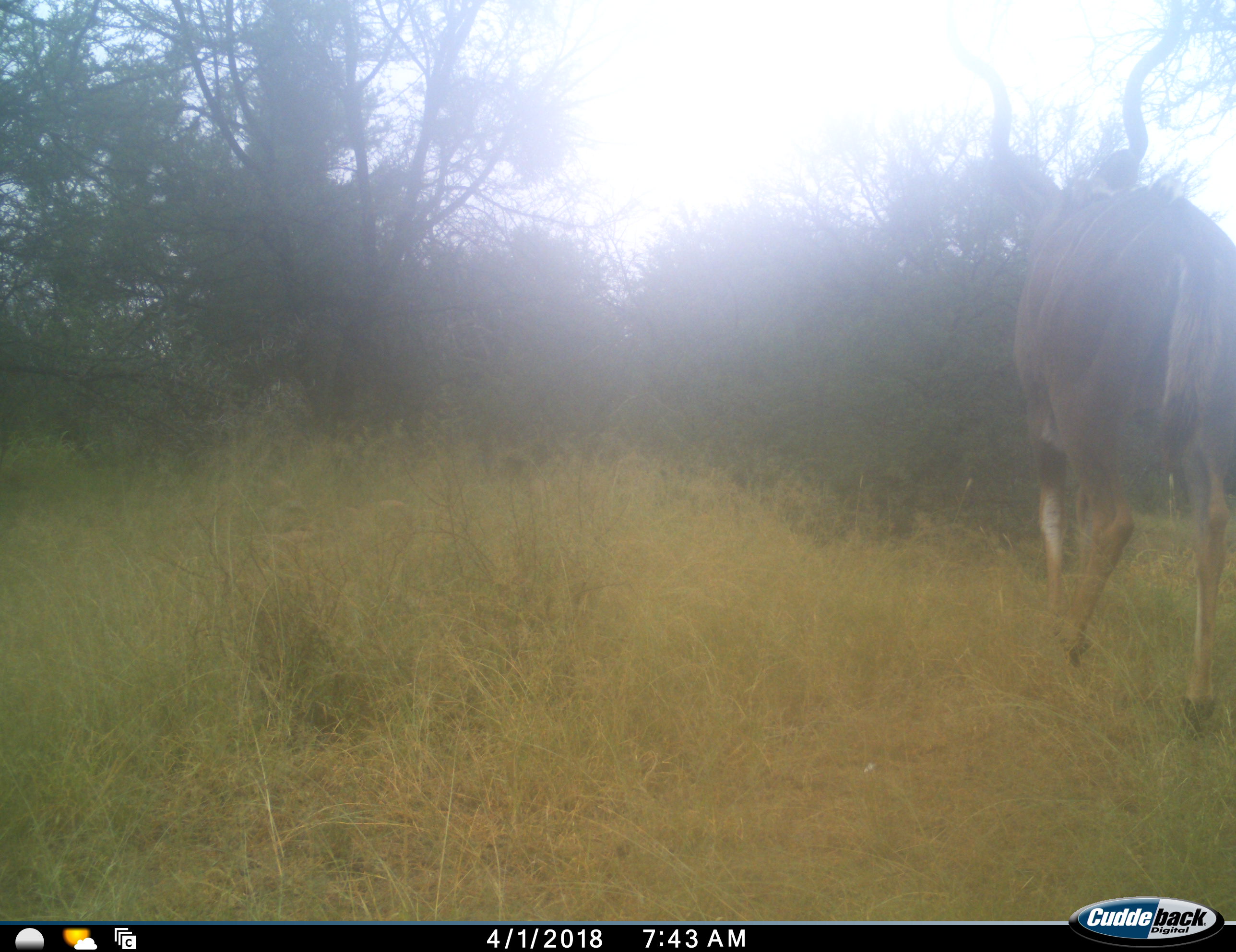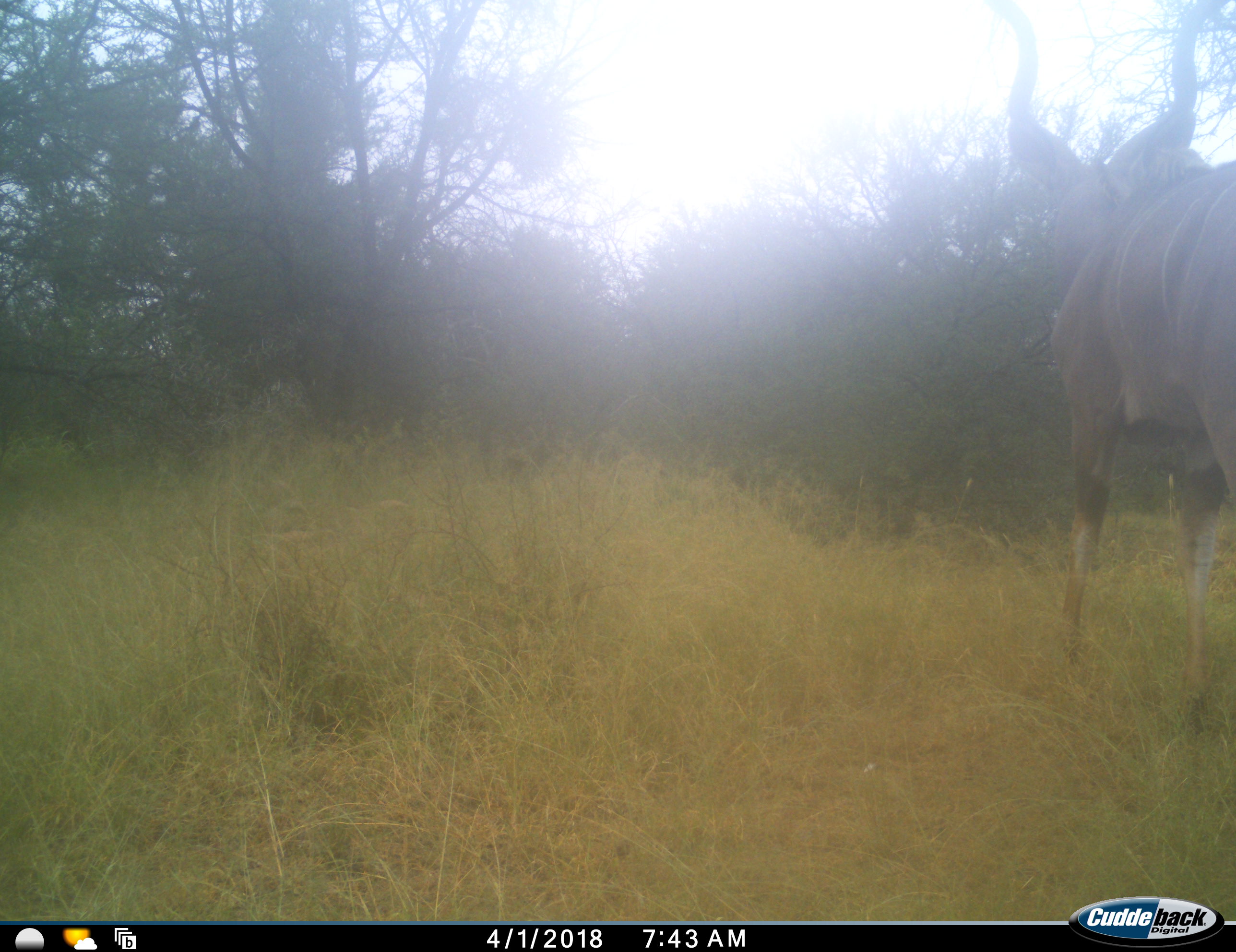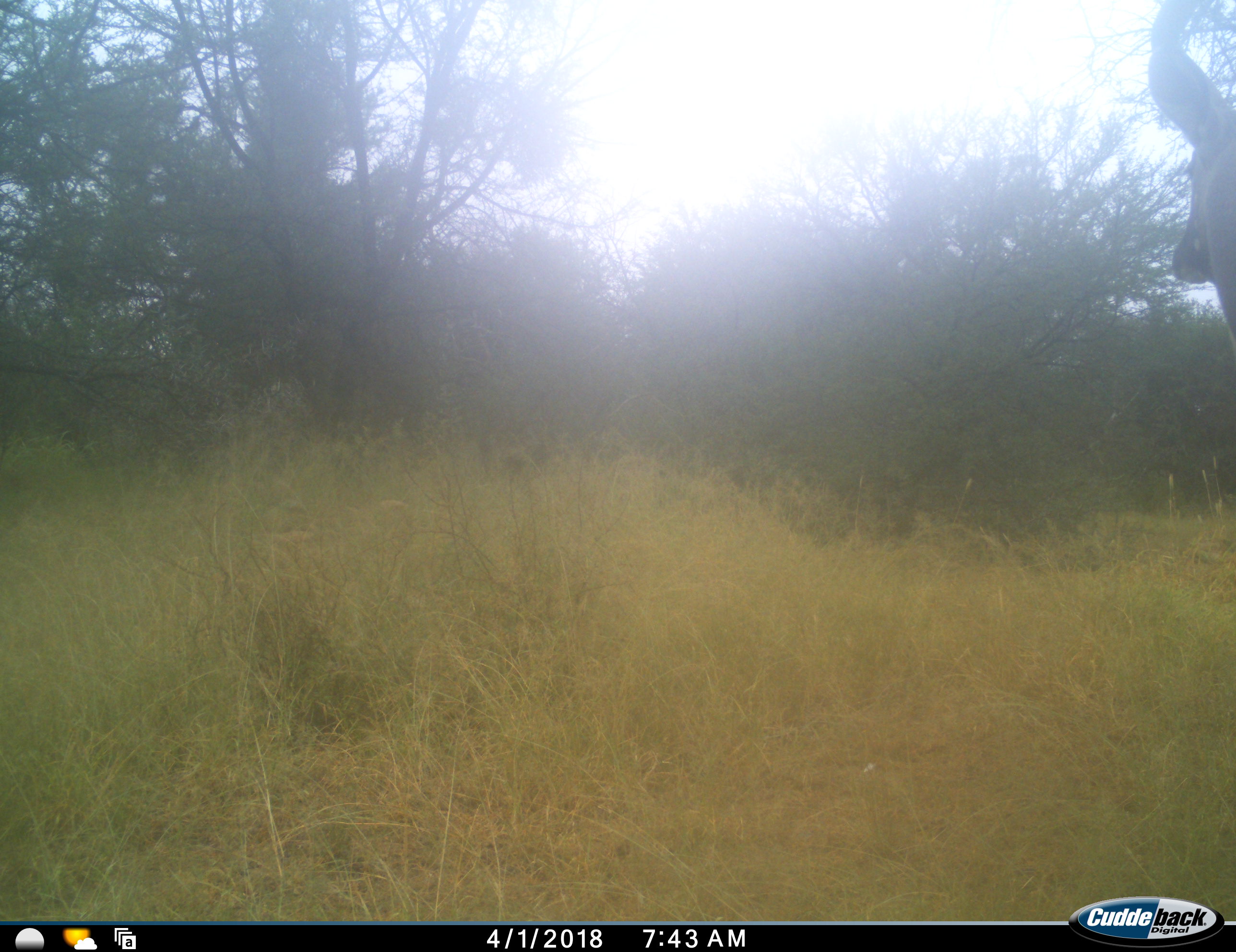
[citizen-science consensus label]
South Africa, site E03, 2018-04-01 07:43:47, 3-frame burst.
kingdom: Animalia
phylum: Chordata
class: Mammalia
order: Artiodactyla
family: Bovidae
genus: Tragelaphus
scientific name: Tragelaphus strepsiceros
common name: greater kudu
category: kudu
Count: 1.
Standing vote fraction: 14%.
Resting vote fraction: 0%.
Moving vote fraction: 86%.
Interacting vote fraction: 0%.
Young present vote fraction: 0%.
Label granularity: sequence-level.